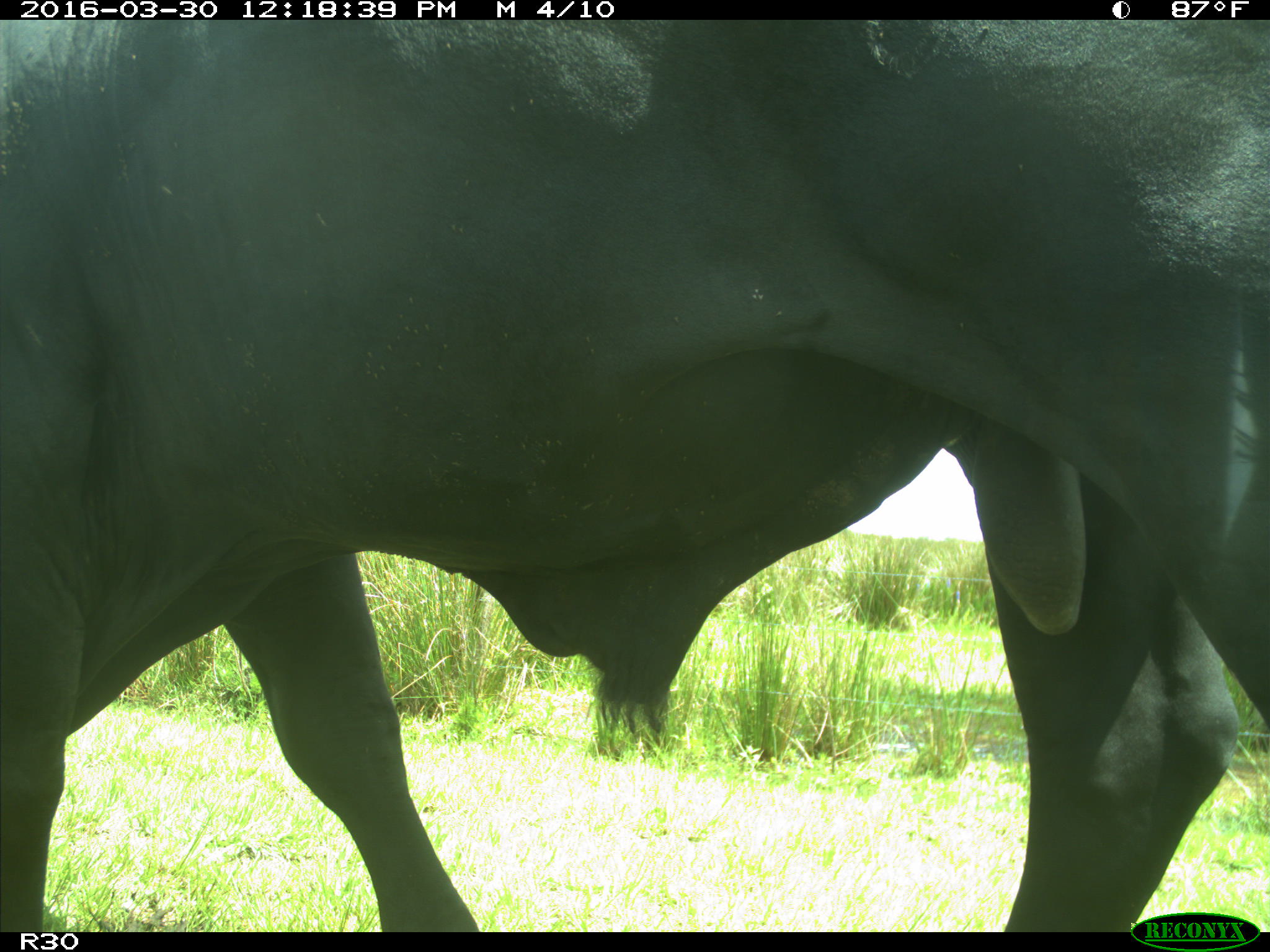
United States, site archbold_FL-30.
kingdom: Animalia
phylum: Chordata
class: Mammalia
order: Artiodactyla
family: Bovidae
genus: Bos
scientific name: Bos taurus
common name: domestic cow